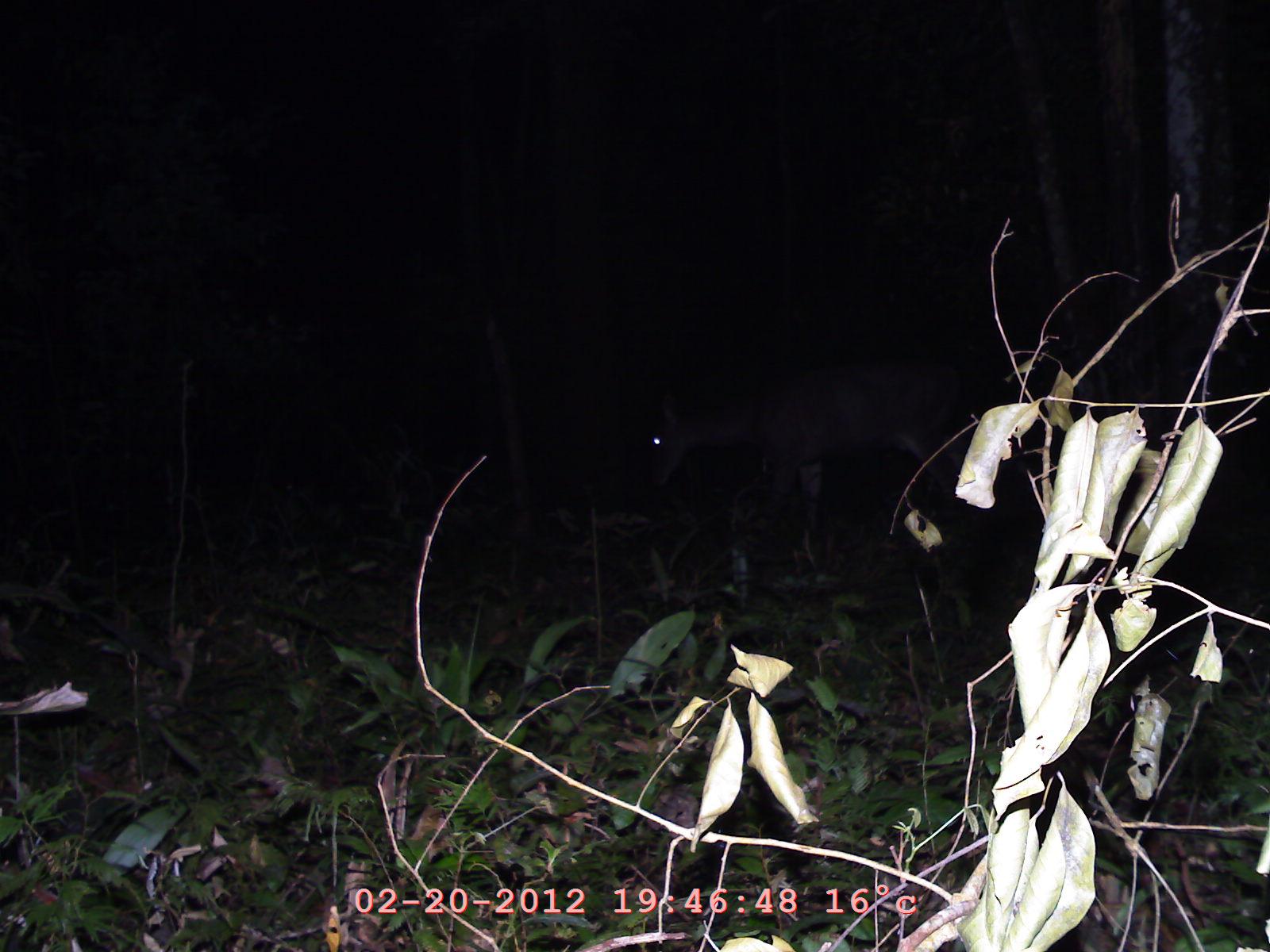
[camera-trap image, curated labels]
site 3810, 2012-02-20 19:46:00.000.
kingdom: Animalia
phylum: Chordata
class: Mammalia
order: Artiodactyla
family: Cervidae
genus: Rusa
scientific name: Rusa unicolor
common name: sambar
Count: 1.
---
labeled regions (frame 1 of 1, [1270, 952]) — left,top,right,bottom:
rusa unicolor: 645,356,957,529